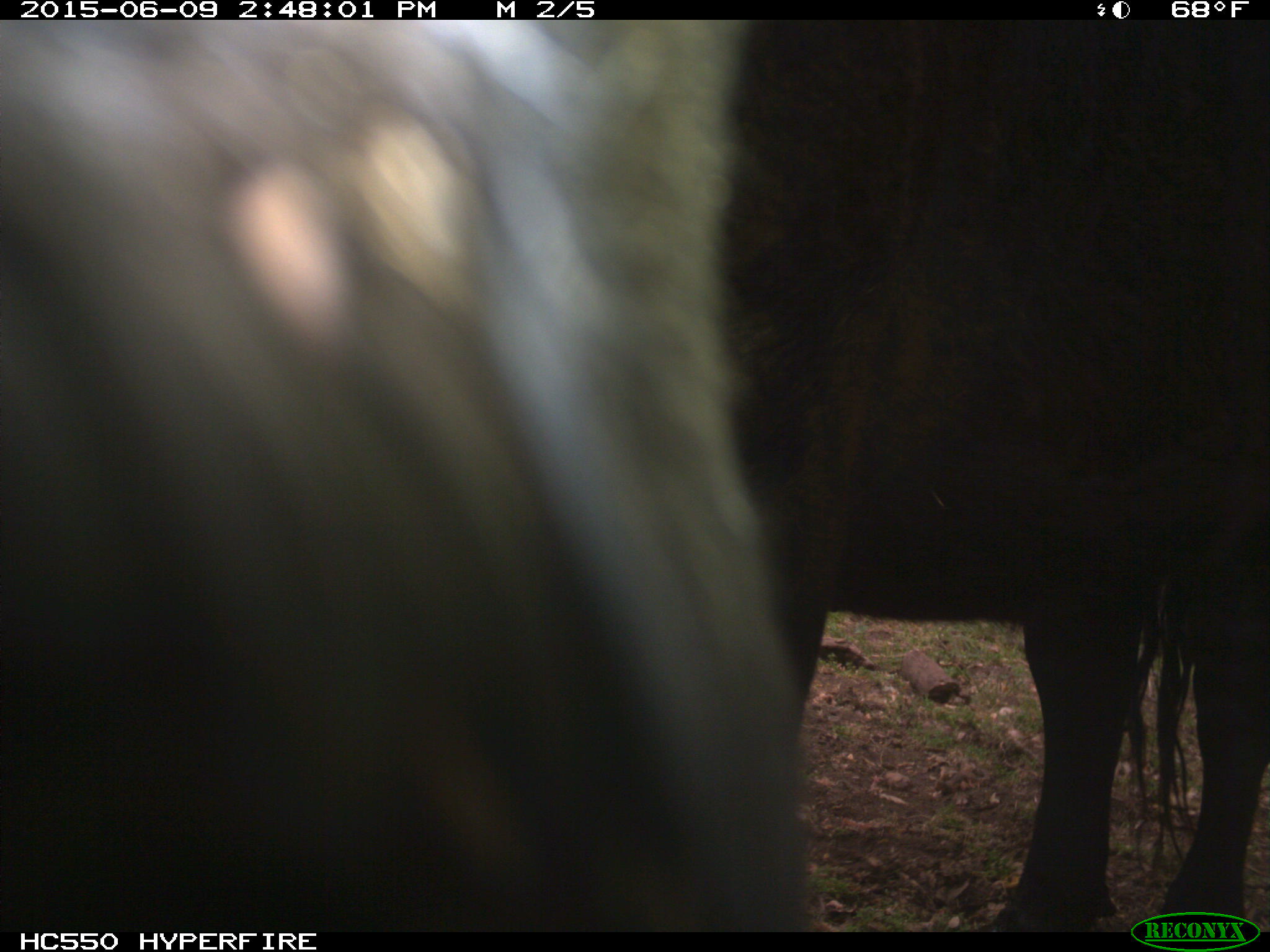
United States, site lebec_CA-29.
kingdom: Animalia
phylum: Chordata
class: Mammalia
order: Artiodactyla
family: Bovidae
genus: Bos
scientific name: Bos taurus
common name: domestic cow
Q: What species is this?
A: Bos taurus (domestic cow).